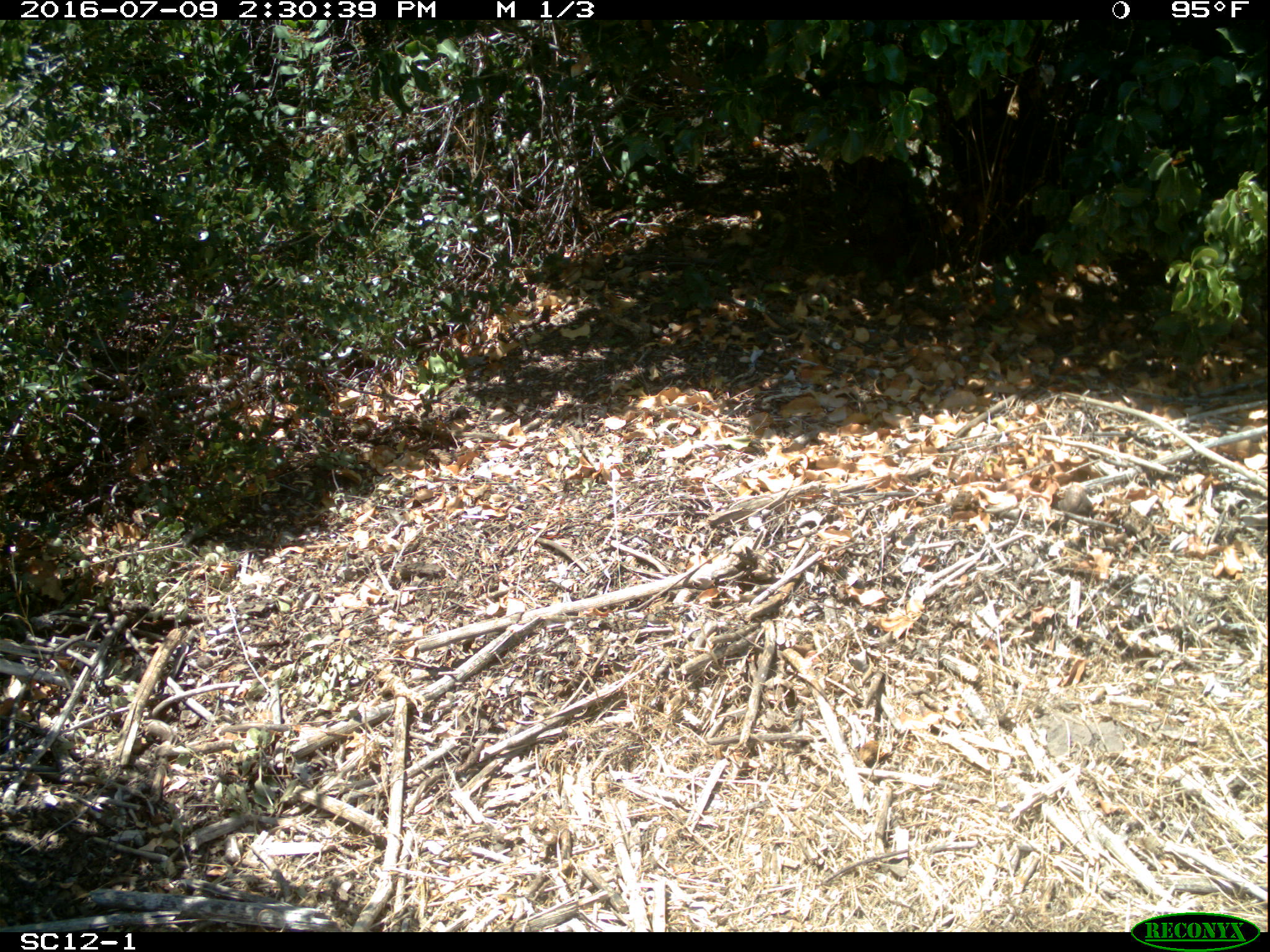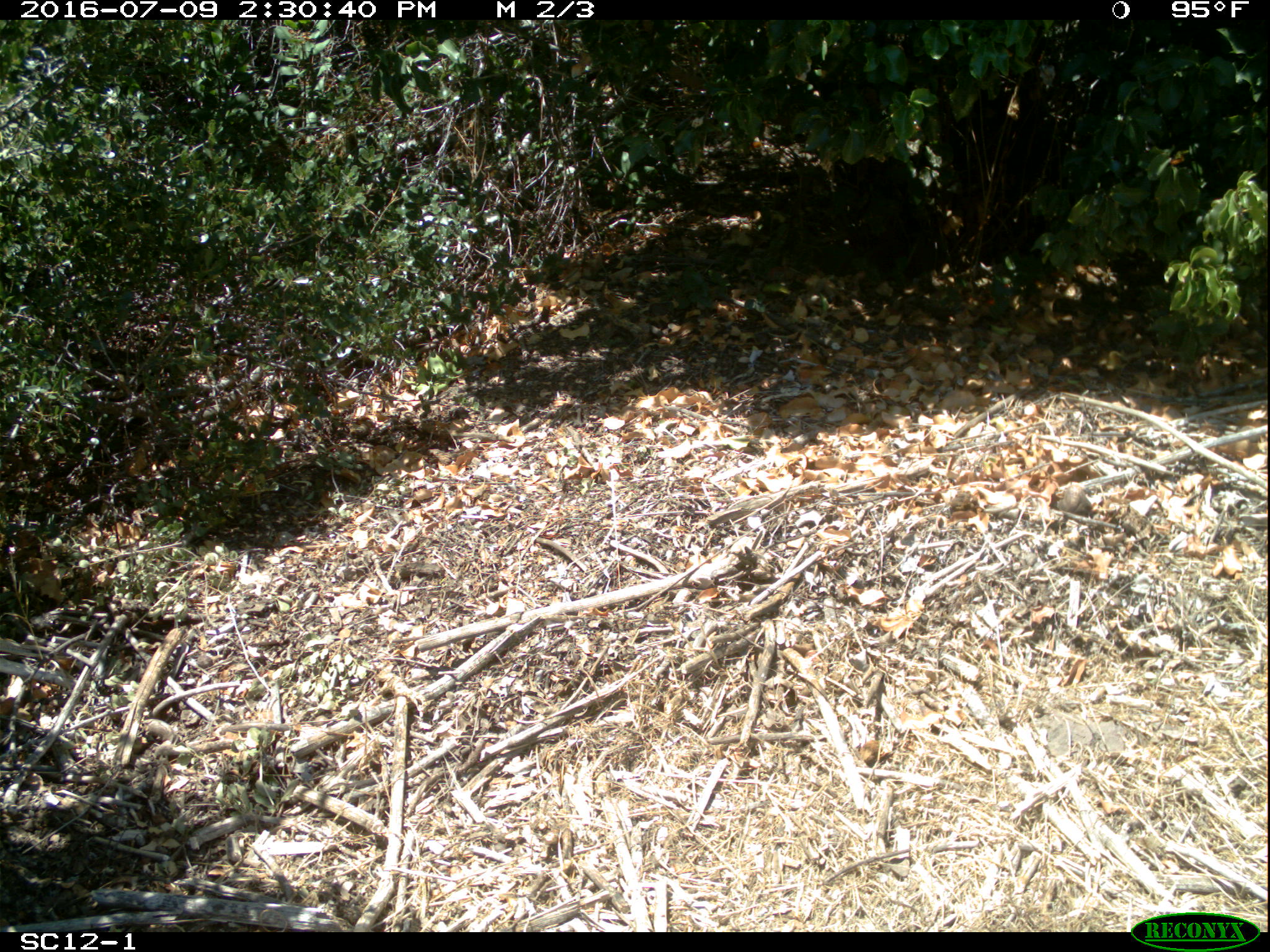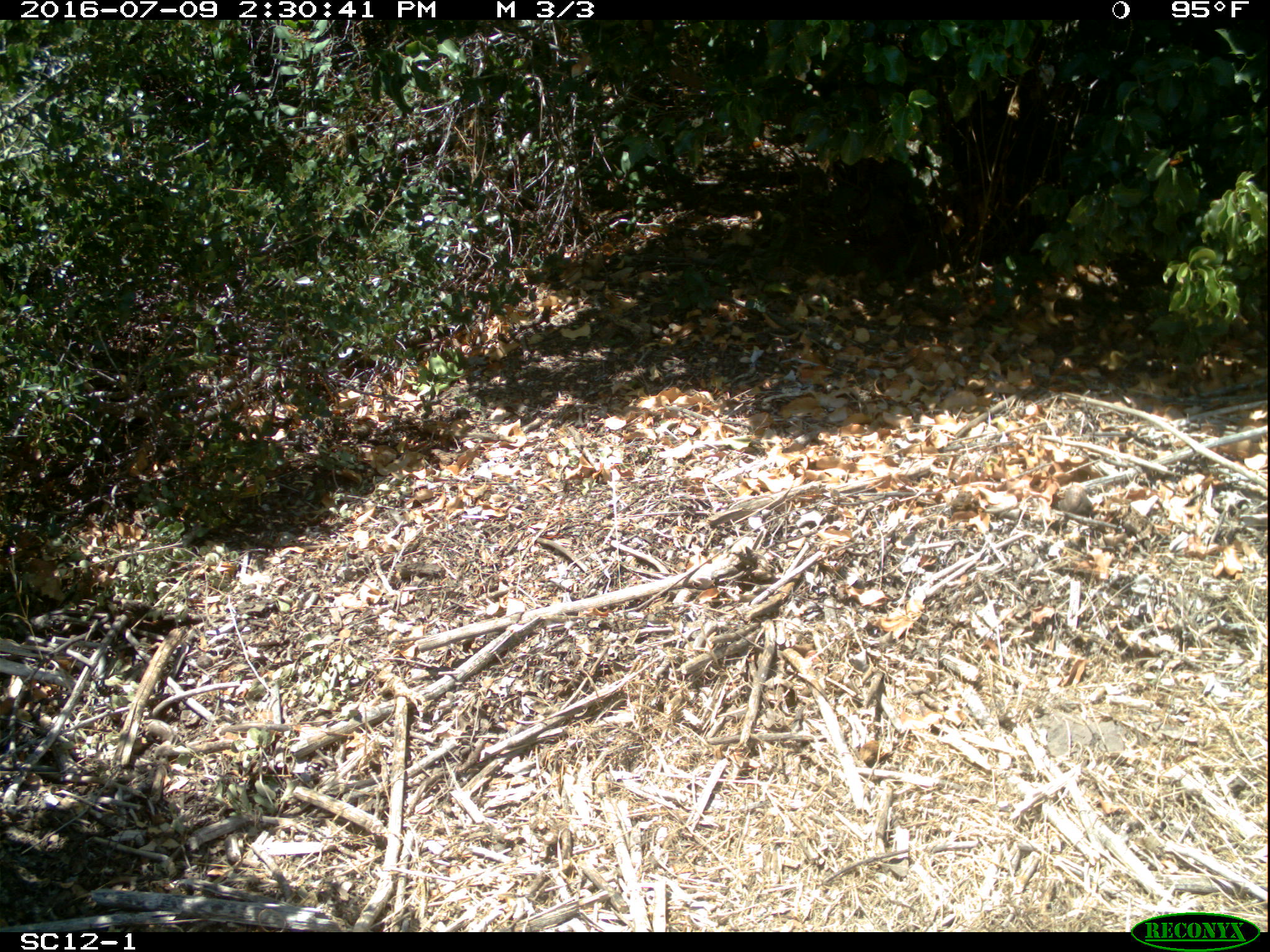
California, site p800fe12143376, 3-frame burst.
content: no animal present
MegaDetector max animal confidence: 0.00